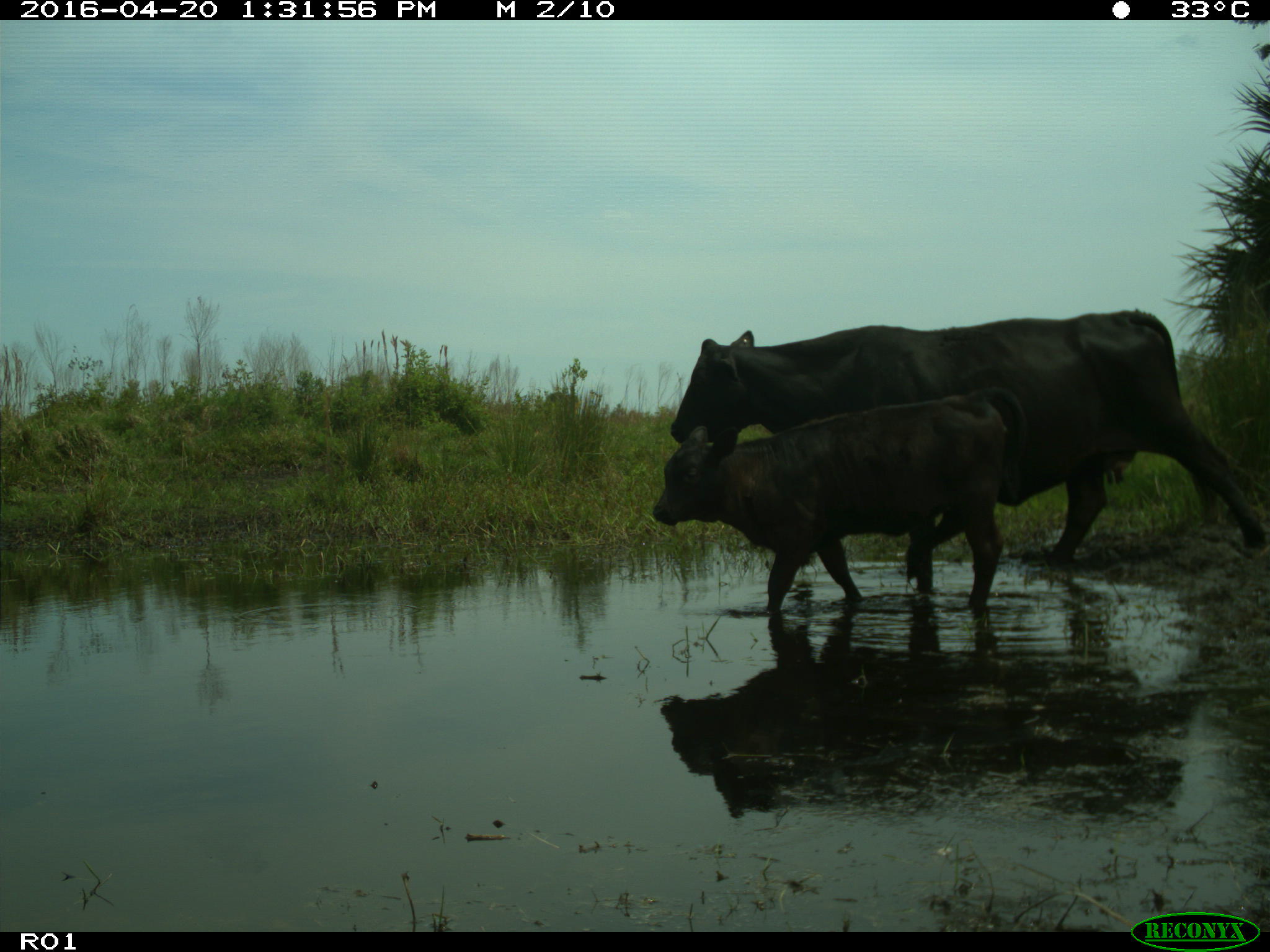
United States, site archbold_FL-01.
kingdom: Animalia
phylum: Chordata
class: Mammalia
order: Artiodactyla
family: Bovidae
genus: Bos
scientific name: Bos taurus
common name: domestic cow